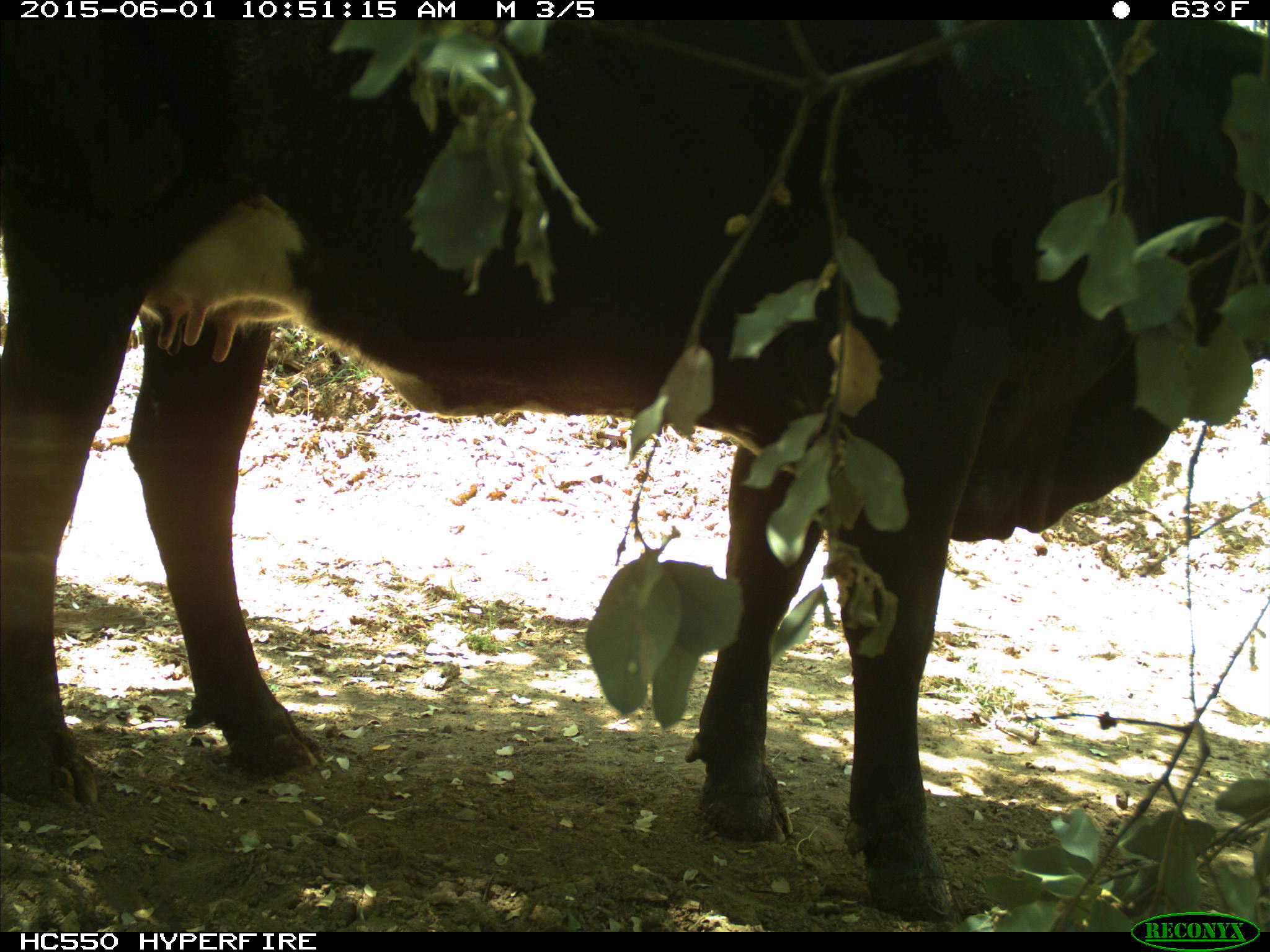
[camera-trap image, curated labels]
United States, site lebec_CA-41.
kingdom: Animalia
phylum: Chordata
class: Mammalia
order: Artiodactyla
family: Bovidae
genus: Bos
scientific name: Bos taurus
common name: domestic cow